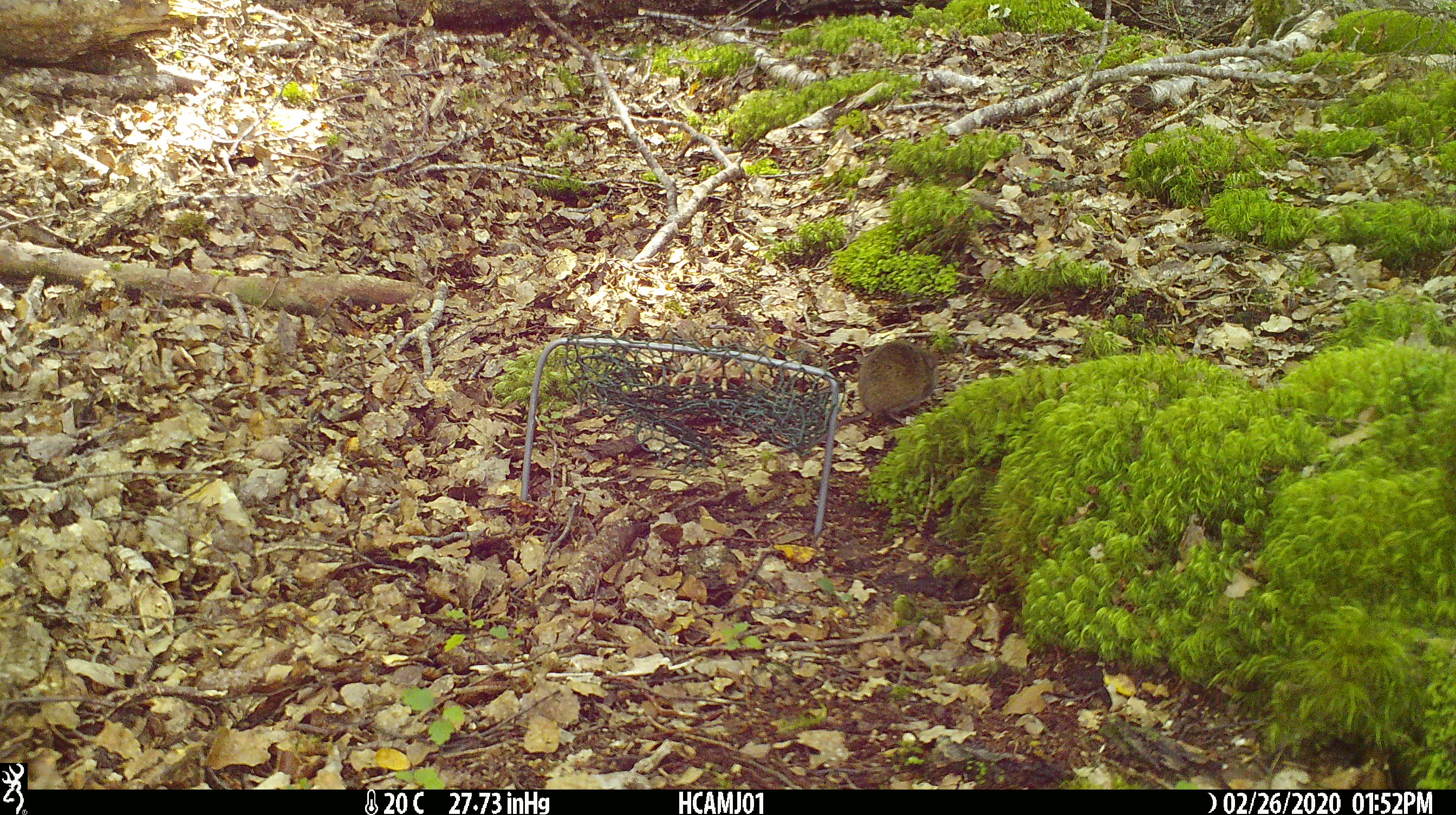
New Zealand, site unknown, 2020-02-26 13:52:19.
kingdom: Animalia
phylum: Chordata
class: Mammalia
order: Rodentia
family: Muridae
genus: Mus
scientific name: Mus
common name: mouse